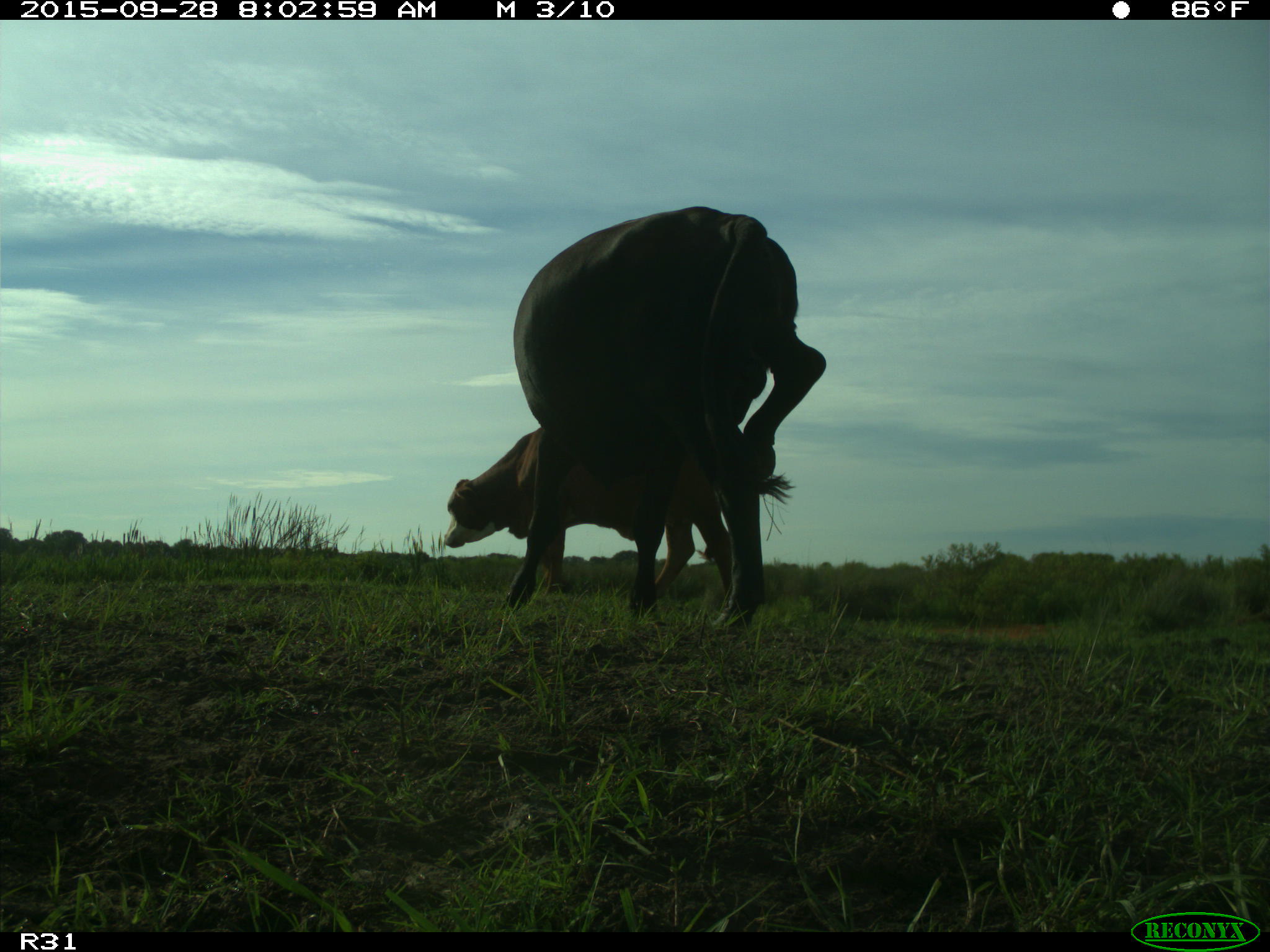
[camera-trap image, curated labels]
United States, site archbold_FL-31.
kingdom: Animalia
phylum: Chordata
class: Mammalia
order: Artiodactyla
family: Bovidae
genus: Bos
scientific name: Bos taurus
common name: domestic cow